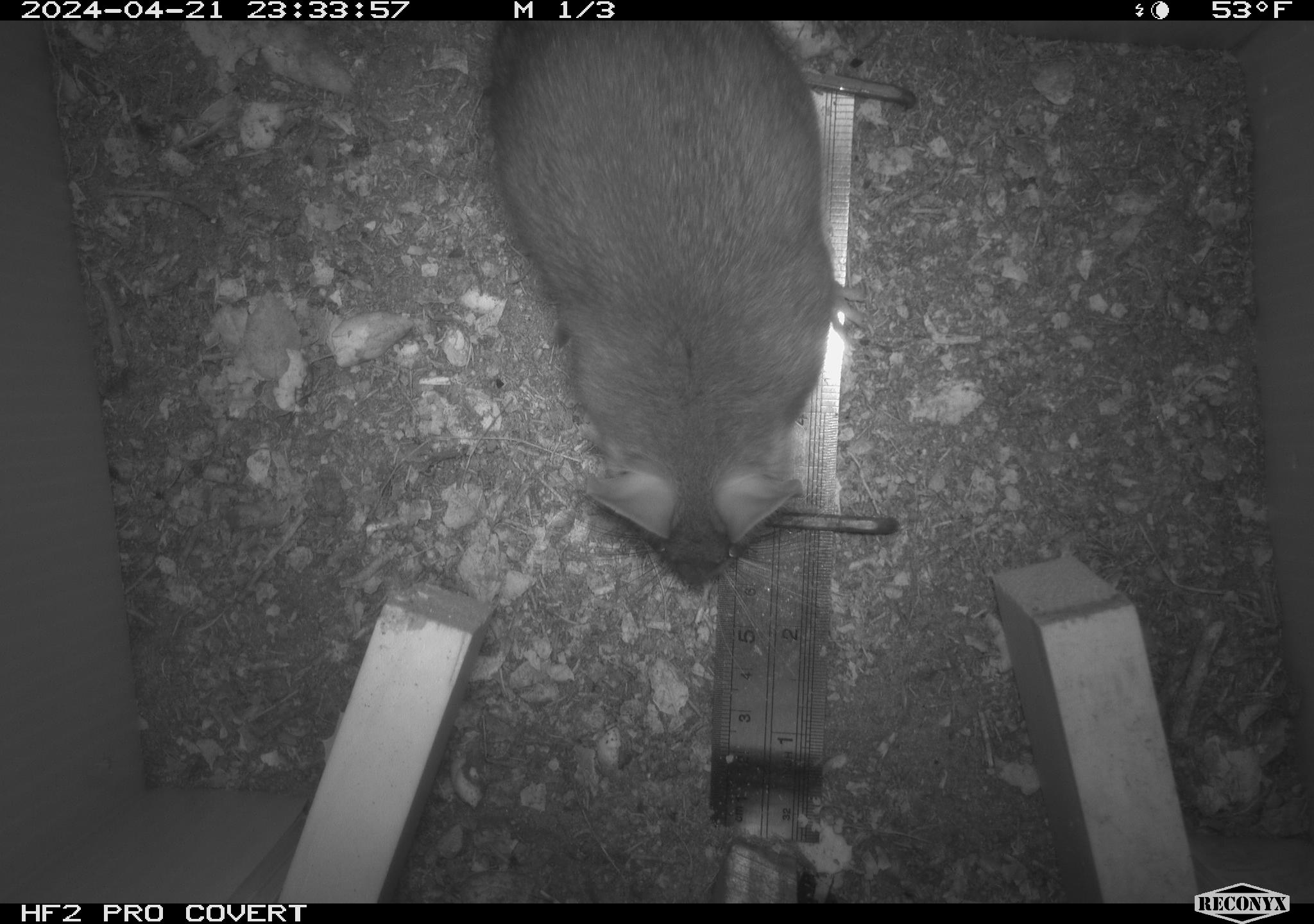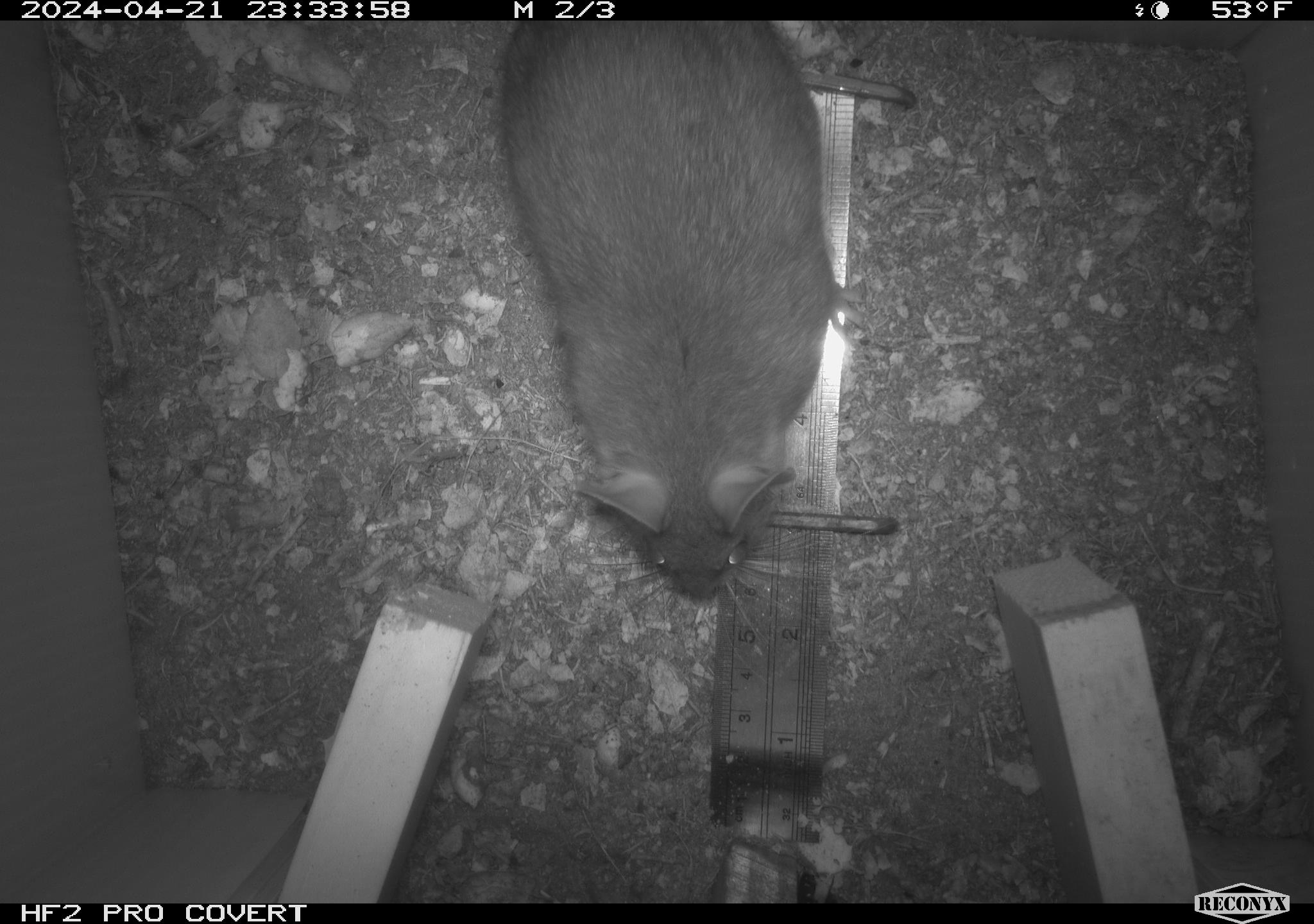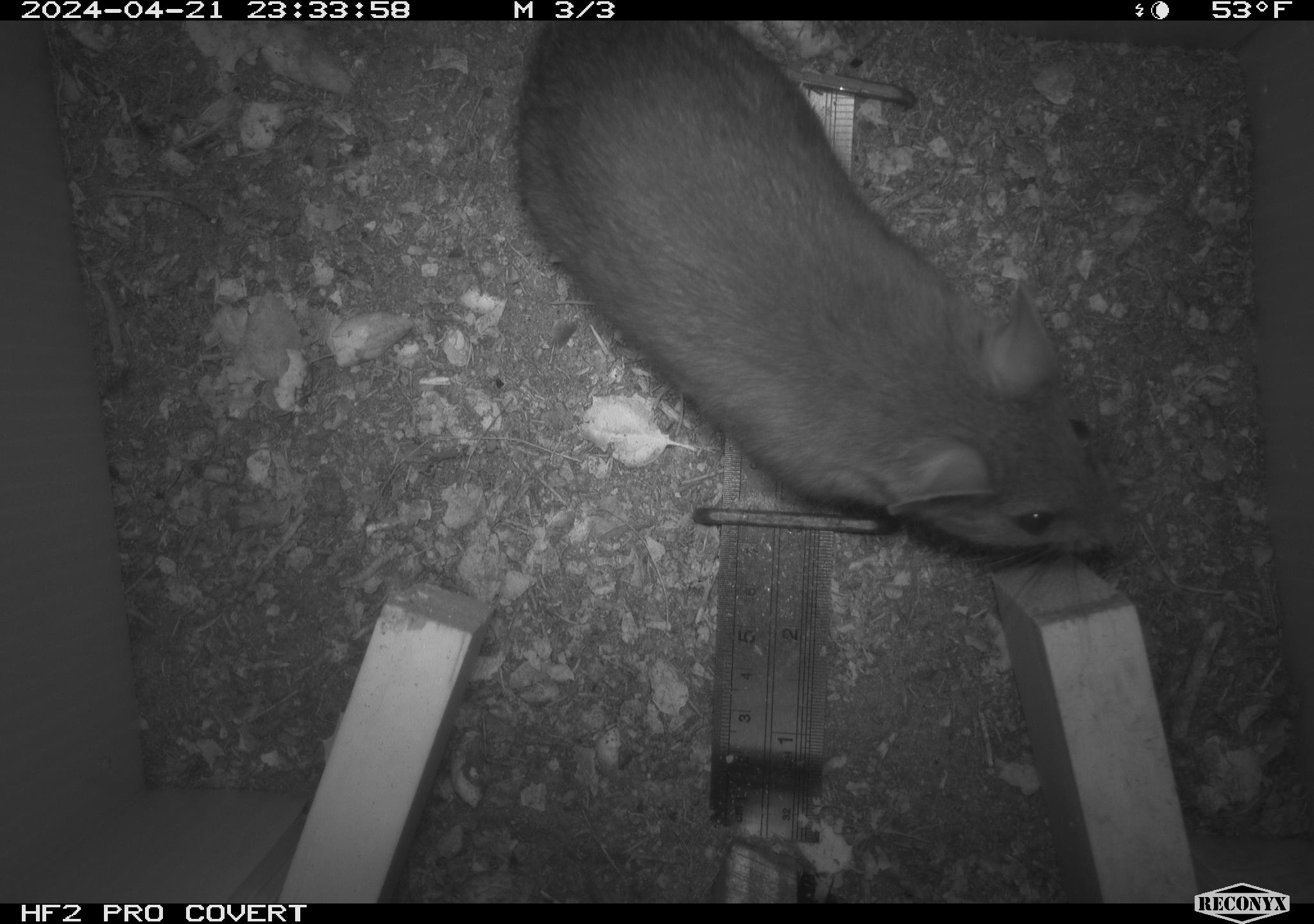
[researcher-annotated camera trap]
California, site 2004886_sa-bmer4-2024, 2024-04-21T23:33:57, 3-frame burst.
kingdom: Animalia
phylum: Chordata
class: Mammalia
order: Rodentia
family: Muridae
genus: Rattus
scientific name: Rattus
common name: rat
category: rattus species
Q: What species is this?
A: Rattus species (rat) (Rattus).